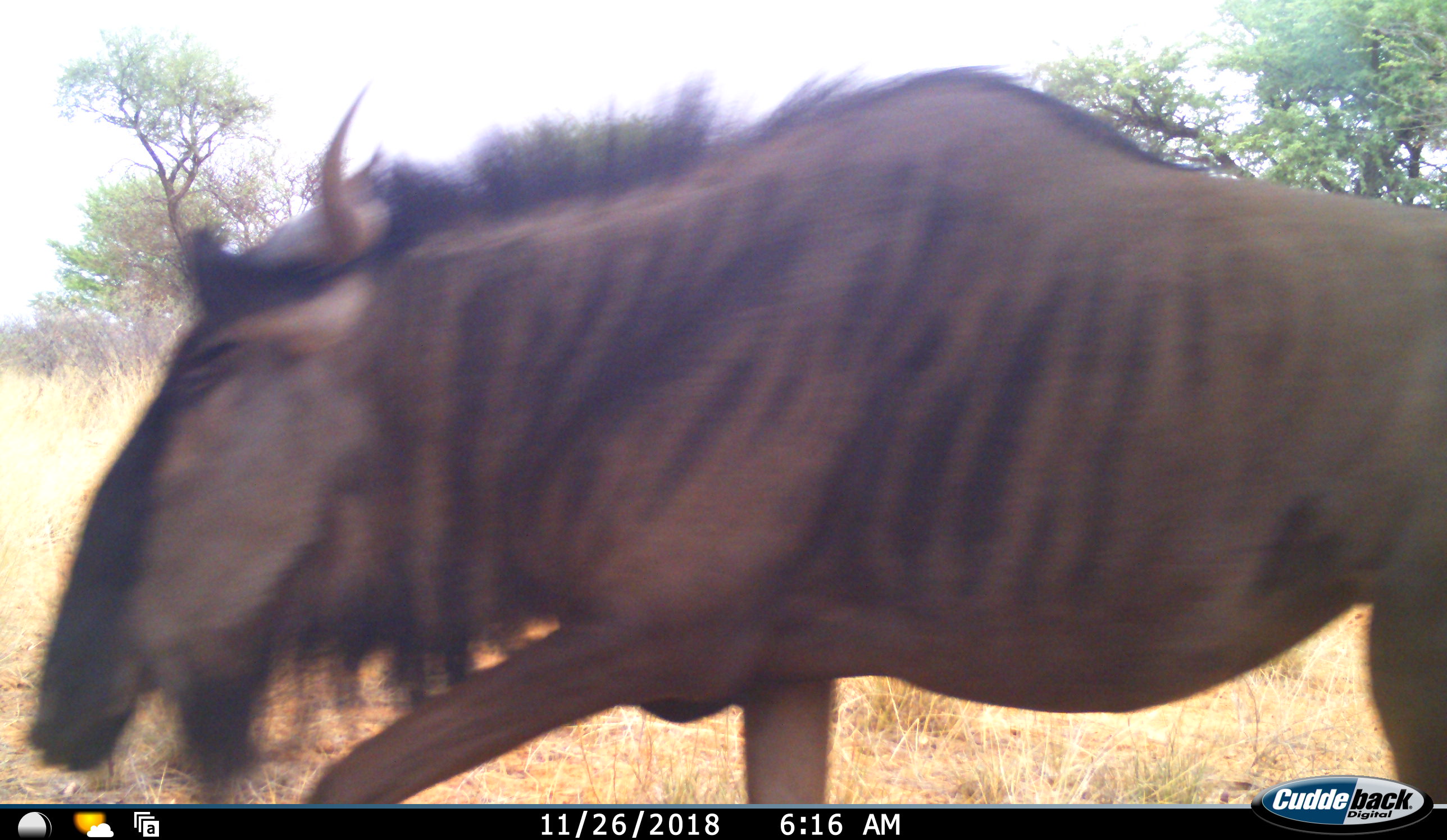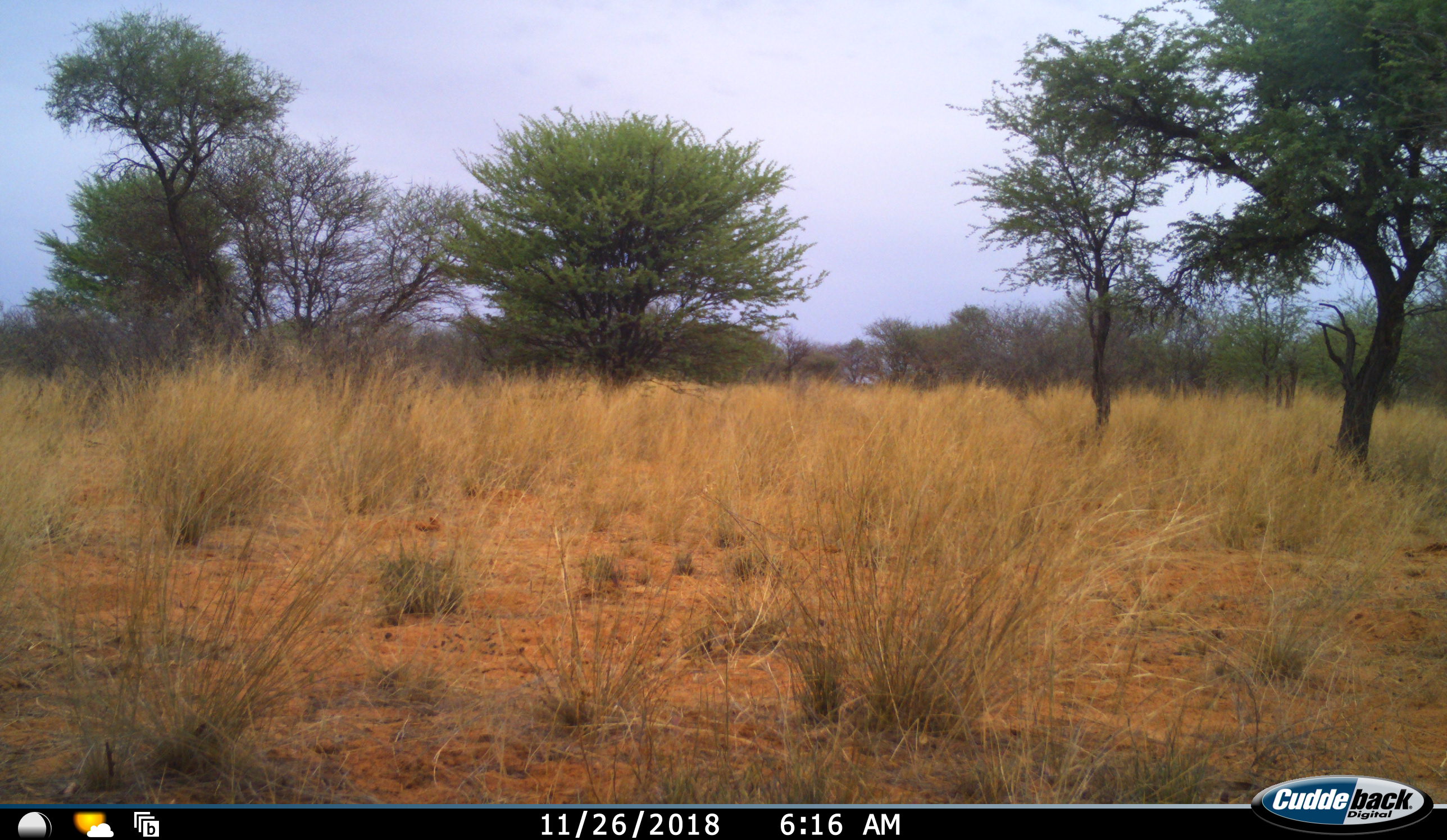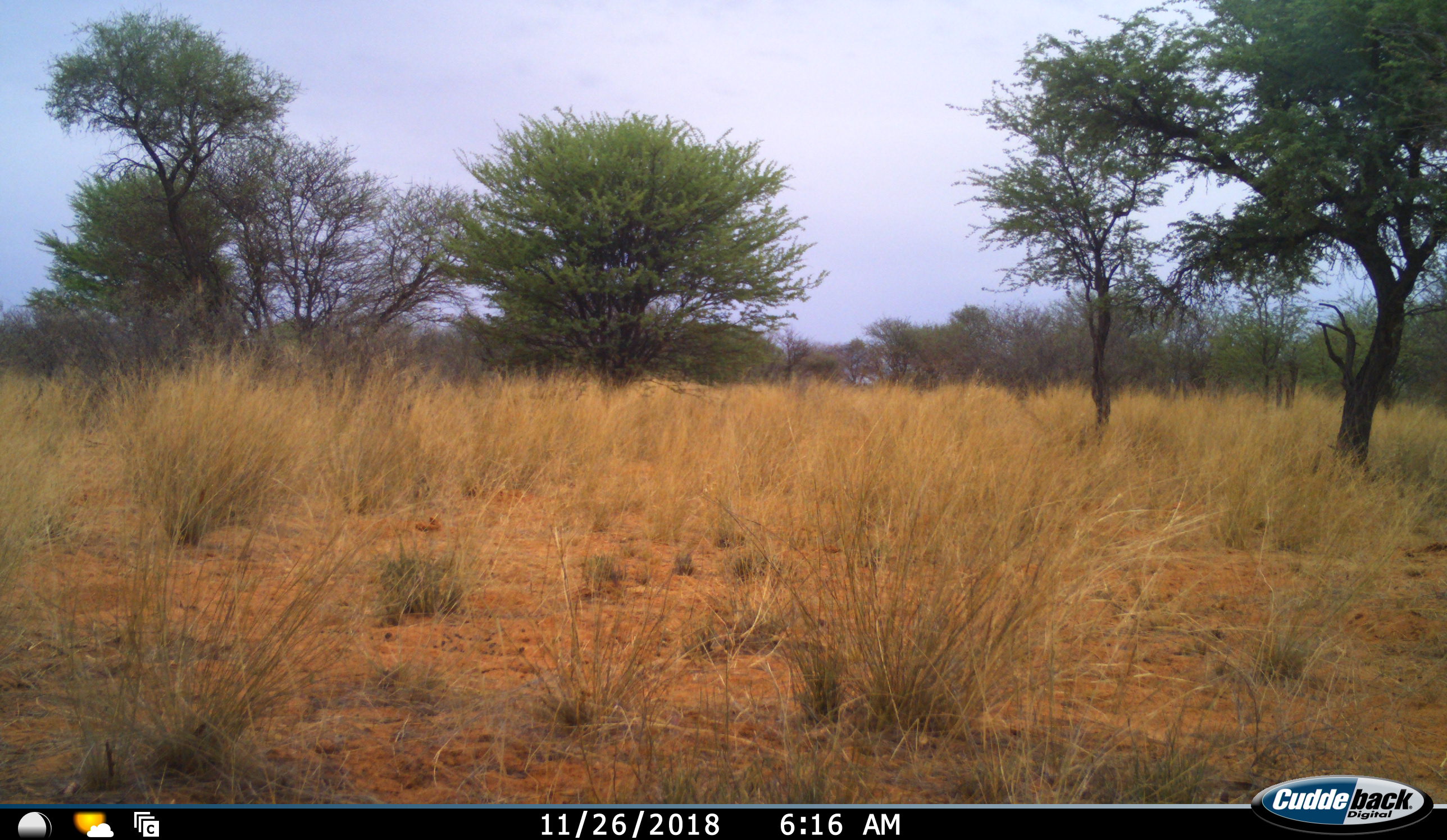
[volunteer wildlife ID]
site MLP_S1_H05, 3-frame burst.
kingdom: Animalia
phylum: Chordata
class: Mammalia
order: Artiodactyla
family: Bovidae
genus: Connochaetes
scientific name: Connochaetes taurinus taurinus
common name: blue wildebeest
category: wildebeestblue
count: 1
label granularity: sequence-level